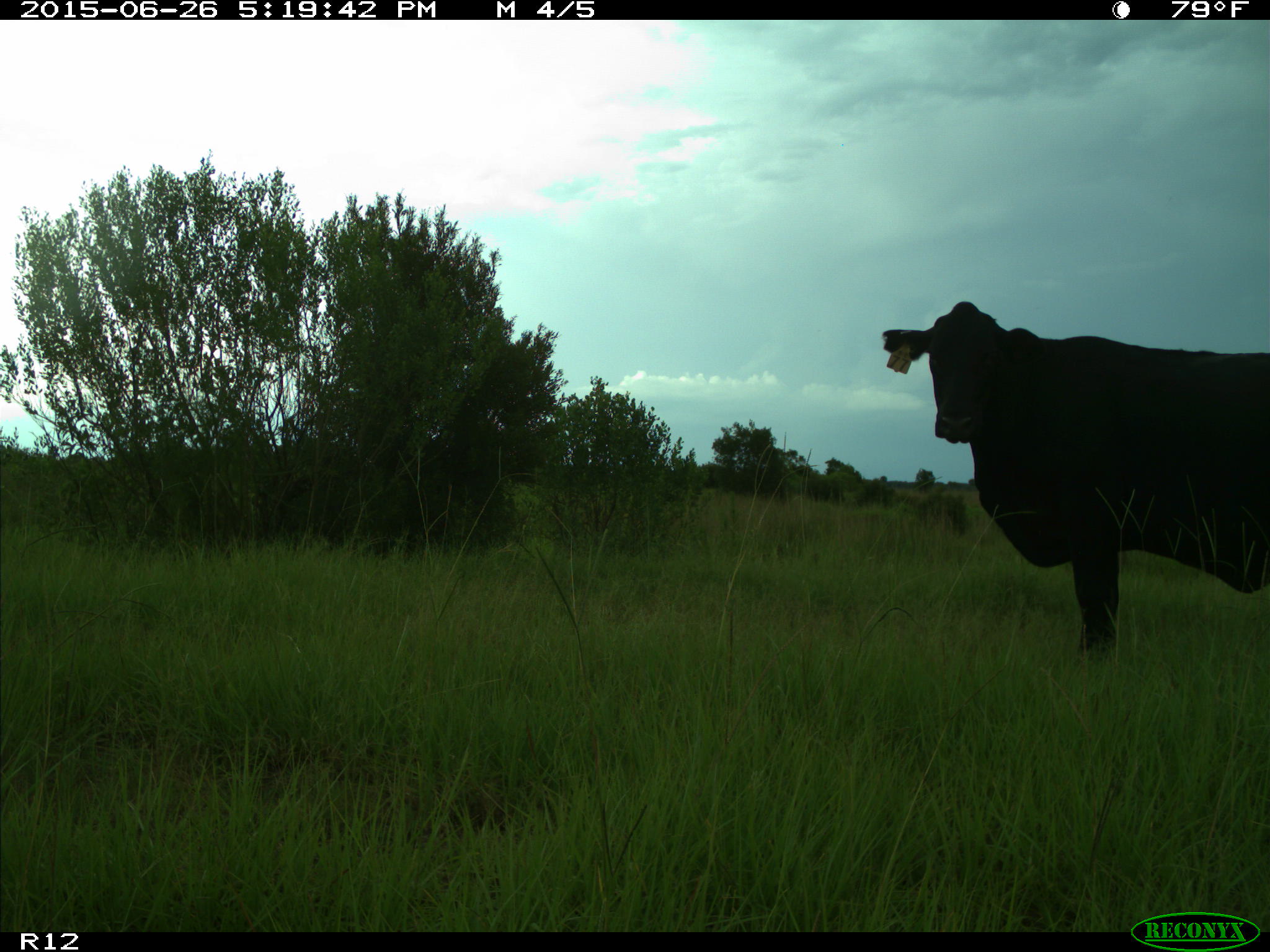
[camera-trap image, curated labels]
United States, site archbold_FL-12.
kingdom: Animalia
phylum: Chordata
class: Mammalia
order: Artiodactyla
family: Bovidae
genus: Bos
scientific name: Bos taurus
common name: domestic cow